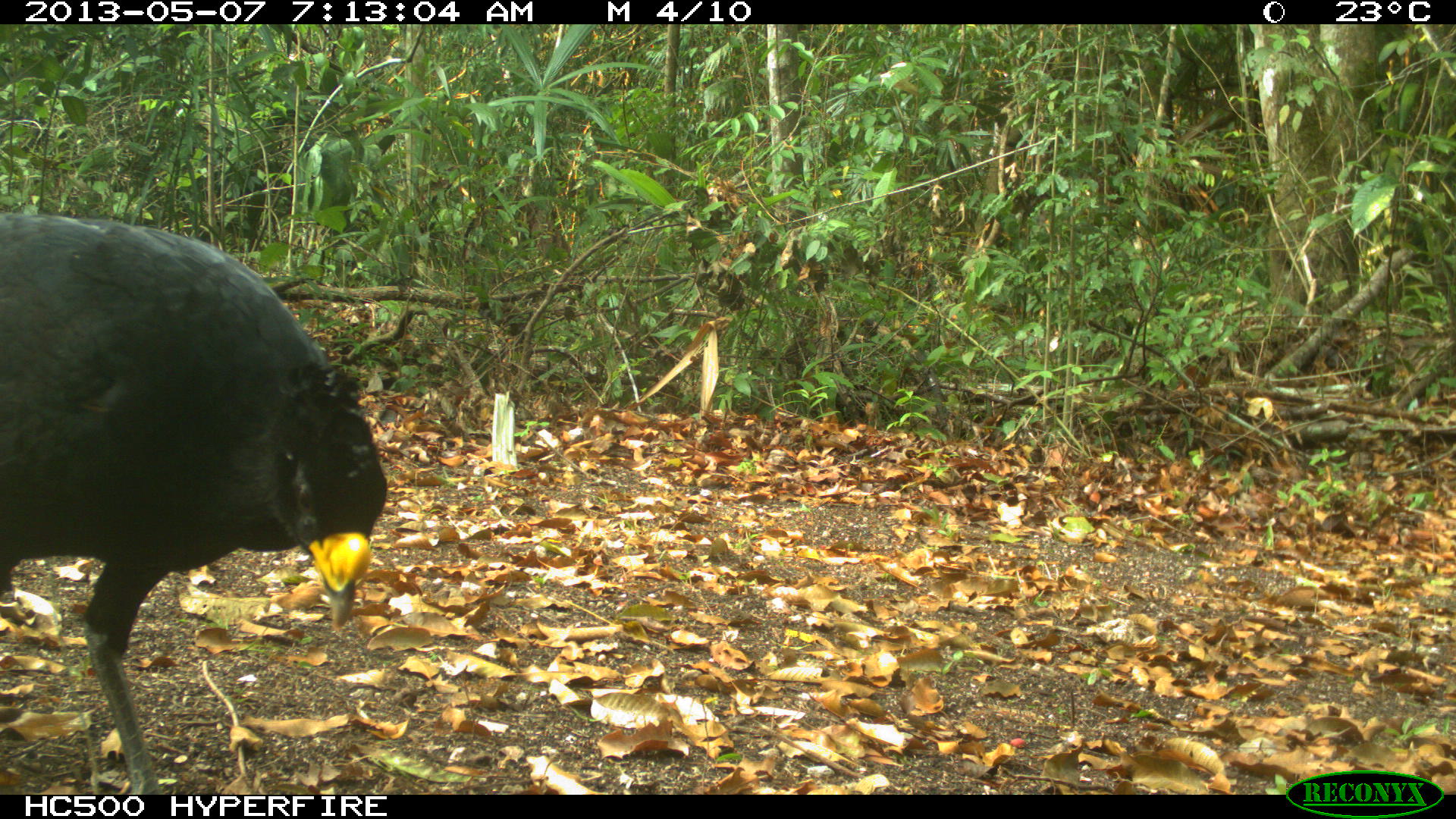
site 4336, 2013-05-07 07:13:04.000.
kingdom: Animalia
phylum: Chordata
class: Aves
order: Galliformes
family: Cracidae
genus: Crax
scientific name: Crax rubra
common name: great curassow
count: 1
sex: male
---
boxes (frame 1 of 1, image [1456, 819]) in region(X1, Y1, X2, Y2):
crax rubra: region(0, 209, 387, 792)